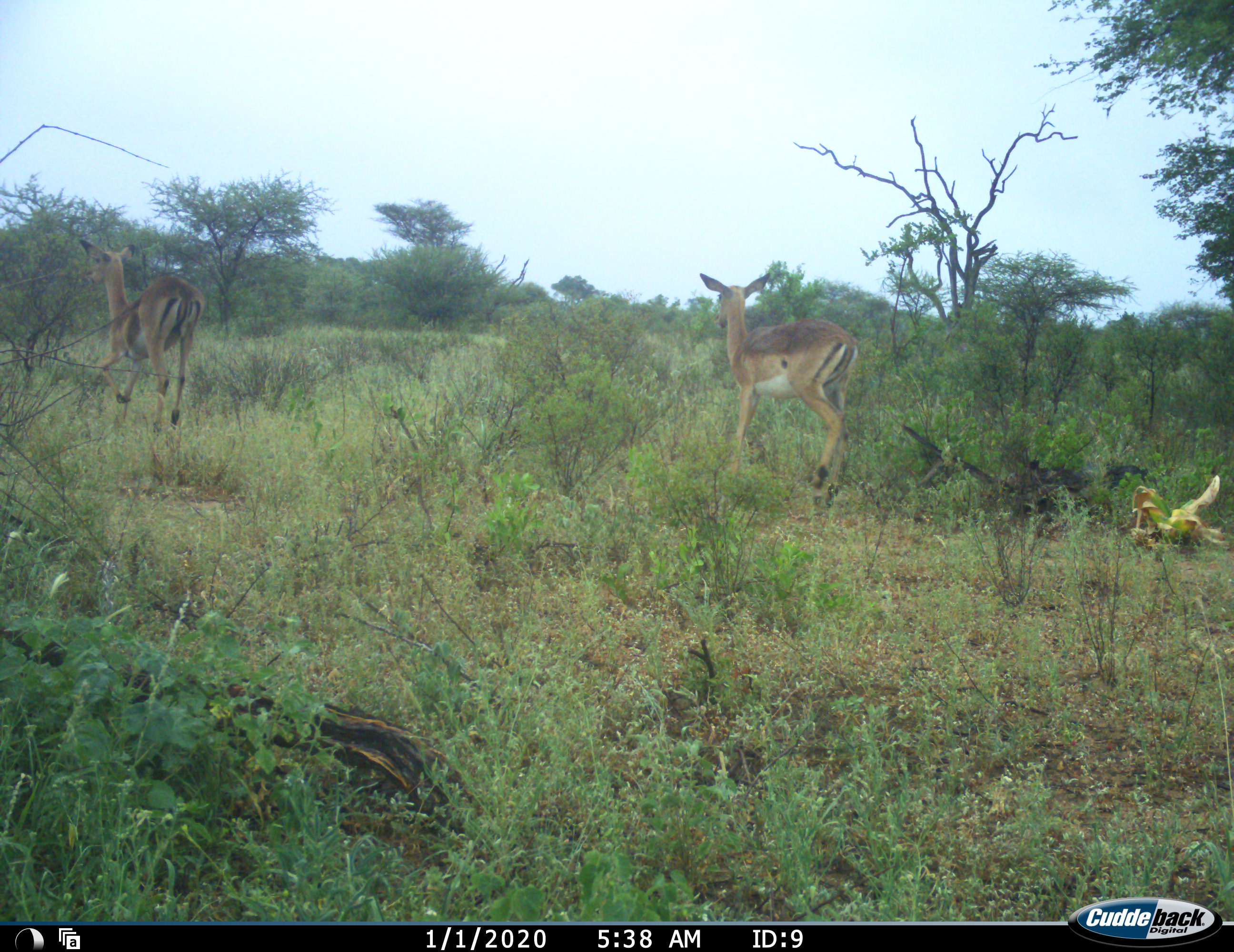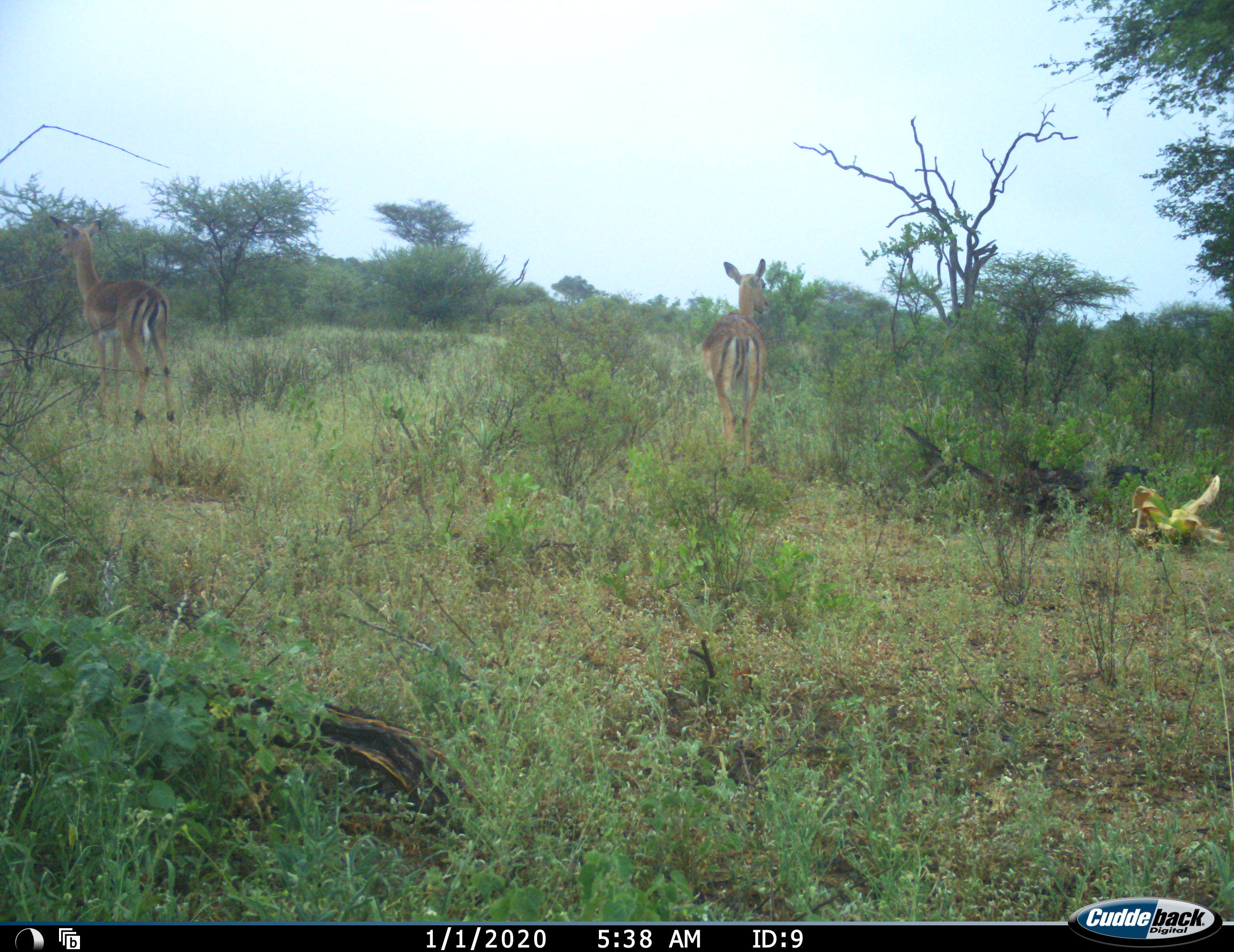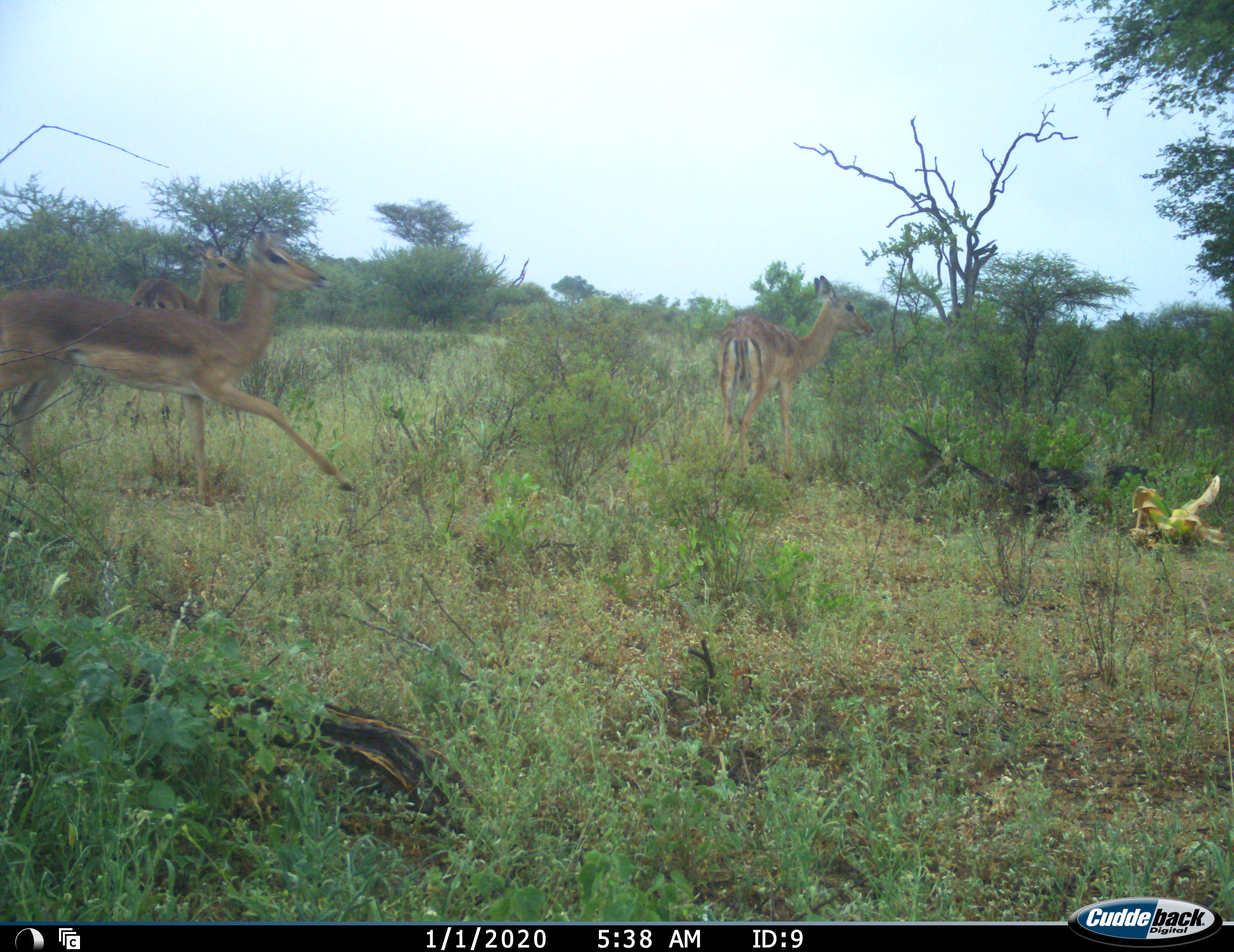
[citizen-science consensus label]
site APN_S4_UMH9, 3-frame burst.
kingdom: Animalia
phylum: Chordata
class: Mammalia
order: Artiodactyla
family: Bovidae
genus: Aepyceros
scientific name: Aepyceros melampus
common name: impala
Impala (Aepyceros melampus), count 3. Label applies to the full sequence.